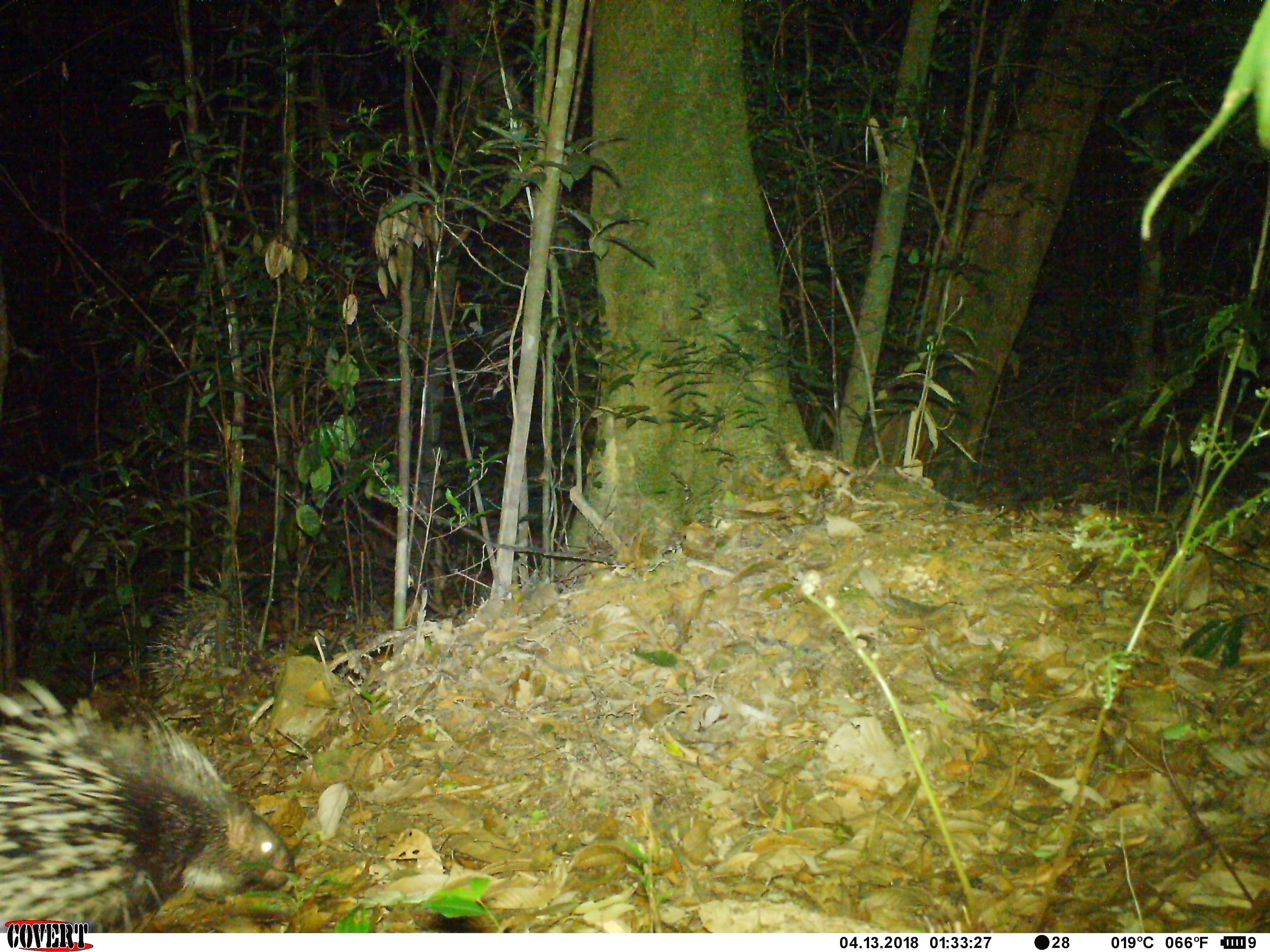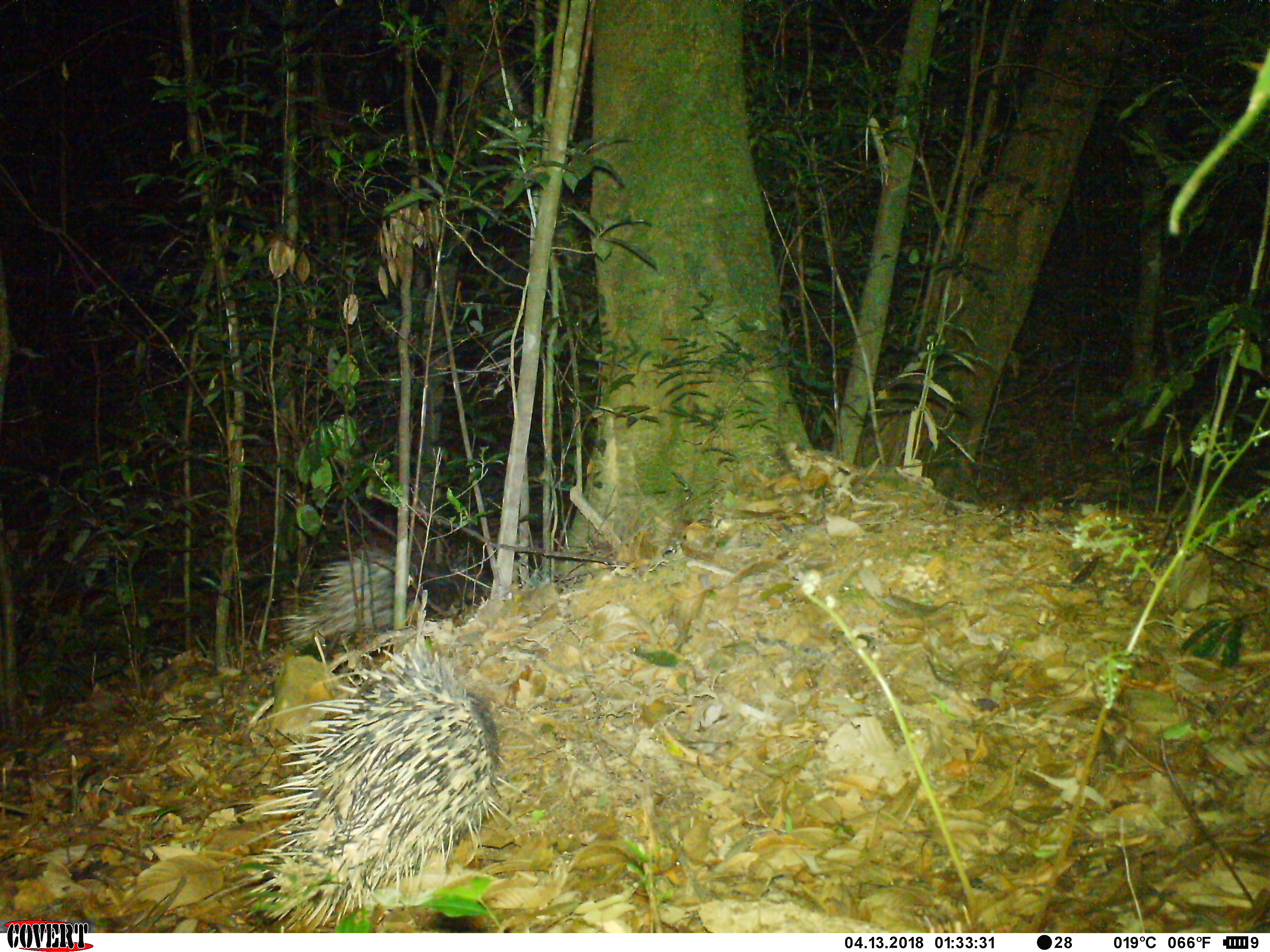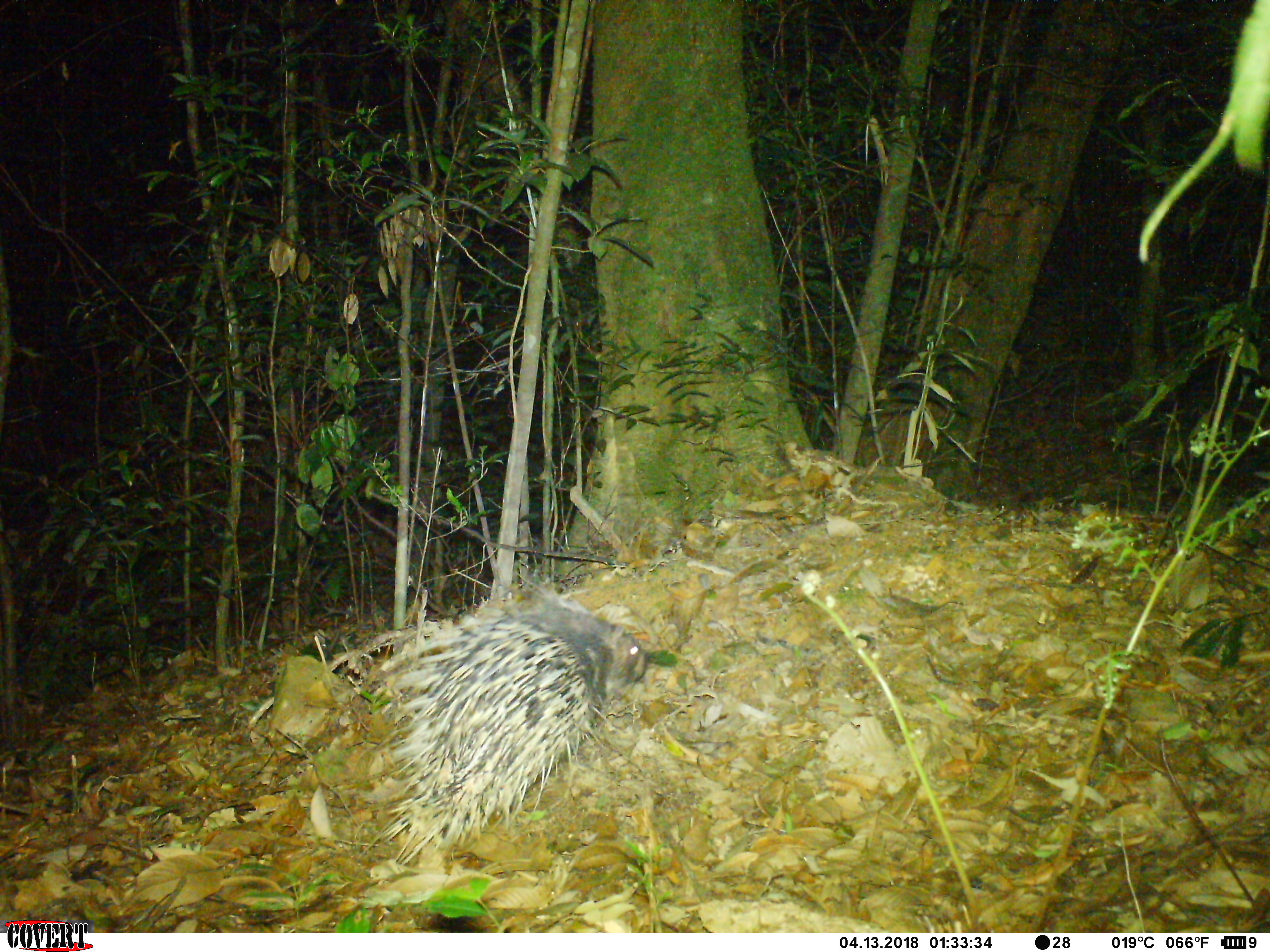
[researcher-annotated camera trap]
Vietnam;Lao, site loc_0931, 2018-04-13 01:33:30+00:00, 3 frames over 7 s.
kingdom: Animalia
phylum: Chordata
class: Mammalia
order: Rodentia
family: Hystricidae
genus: Hystrix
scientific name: Hystrix brachyura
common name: malayan porcupine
Malayan porcupine (Hystrix brachyura). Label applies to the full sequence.